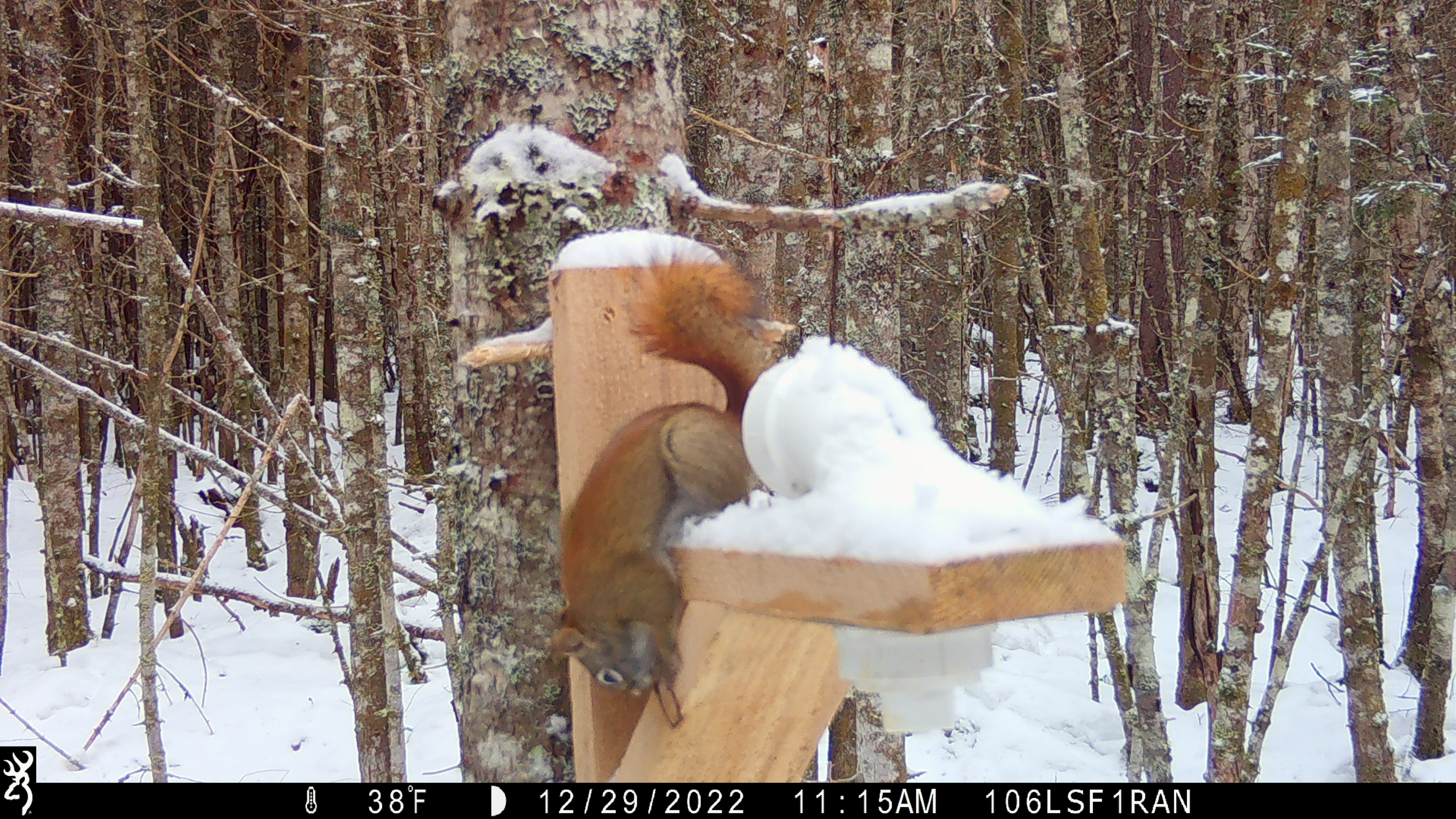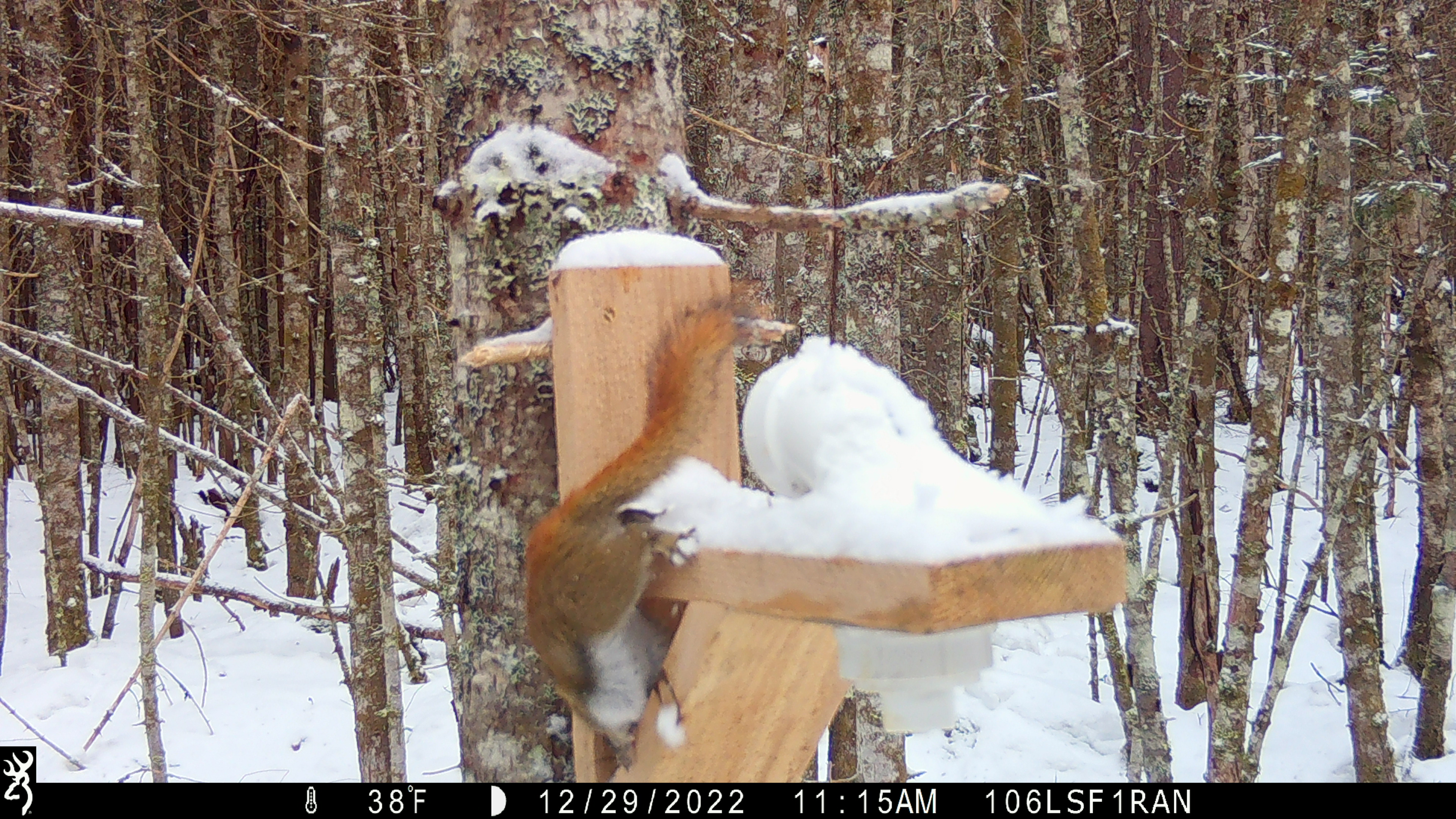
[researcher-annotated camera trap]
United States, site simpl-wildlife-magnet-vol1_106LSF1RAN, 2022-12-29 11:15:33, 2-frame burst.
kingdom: Animalia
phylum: Chordata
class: Mammalia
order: Rodentia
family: Sciuridae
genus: Tamiasciurus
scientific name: Tamiasciurus hudsonicus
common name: red squirrel